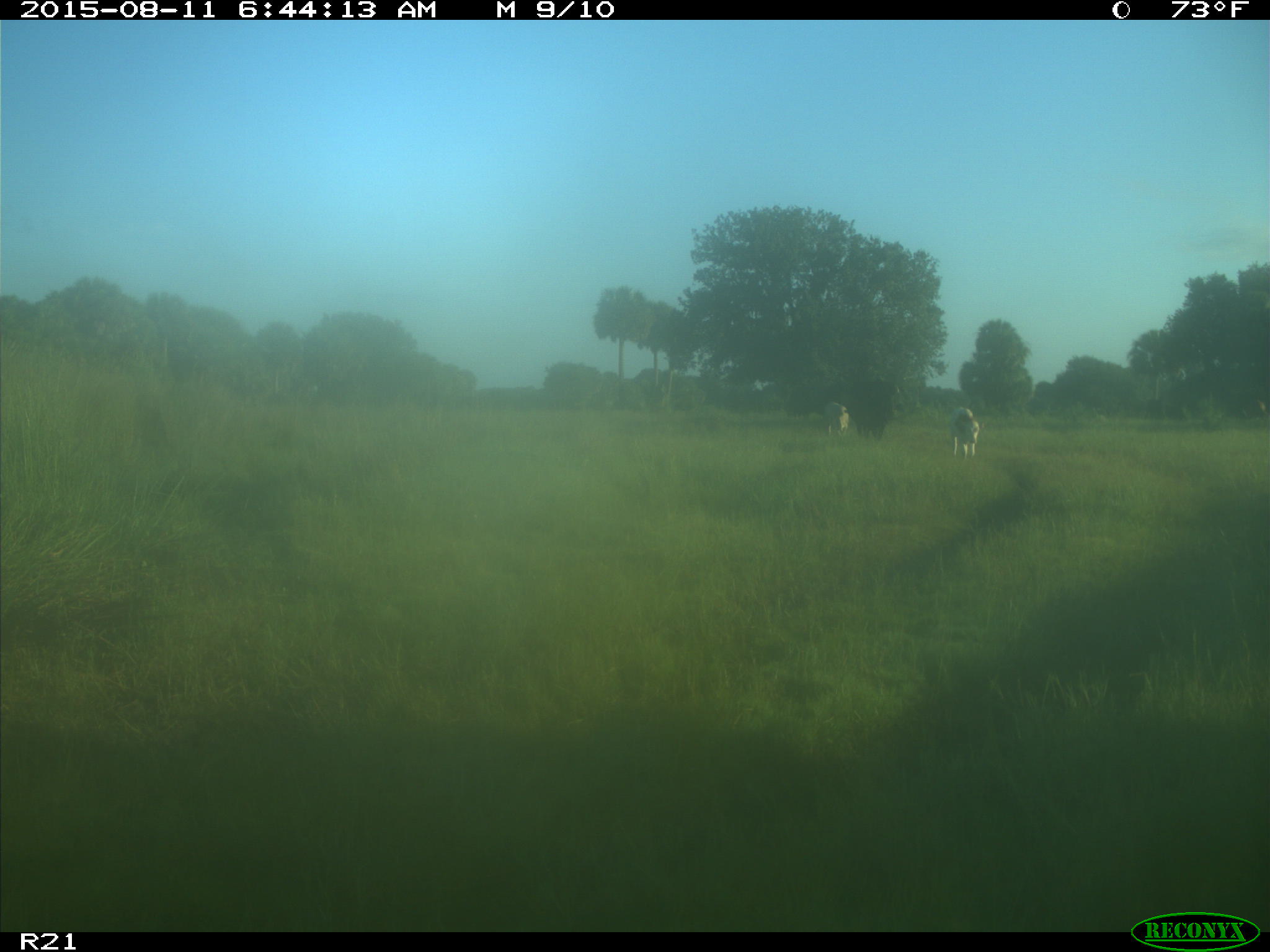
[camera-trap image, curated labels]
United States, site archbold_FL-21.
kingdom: Animalia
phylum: Chordata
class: Mammalia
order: Artiodactyla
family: Bovidae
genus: Bos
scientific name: Bos taurus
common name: domestic cow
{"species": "Bos taurus (domestic cow)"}